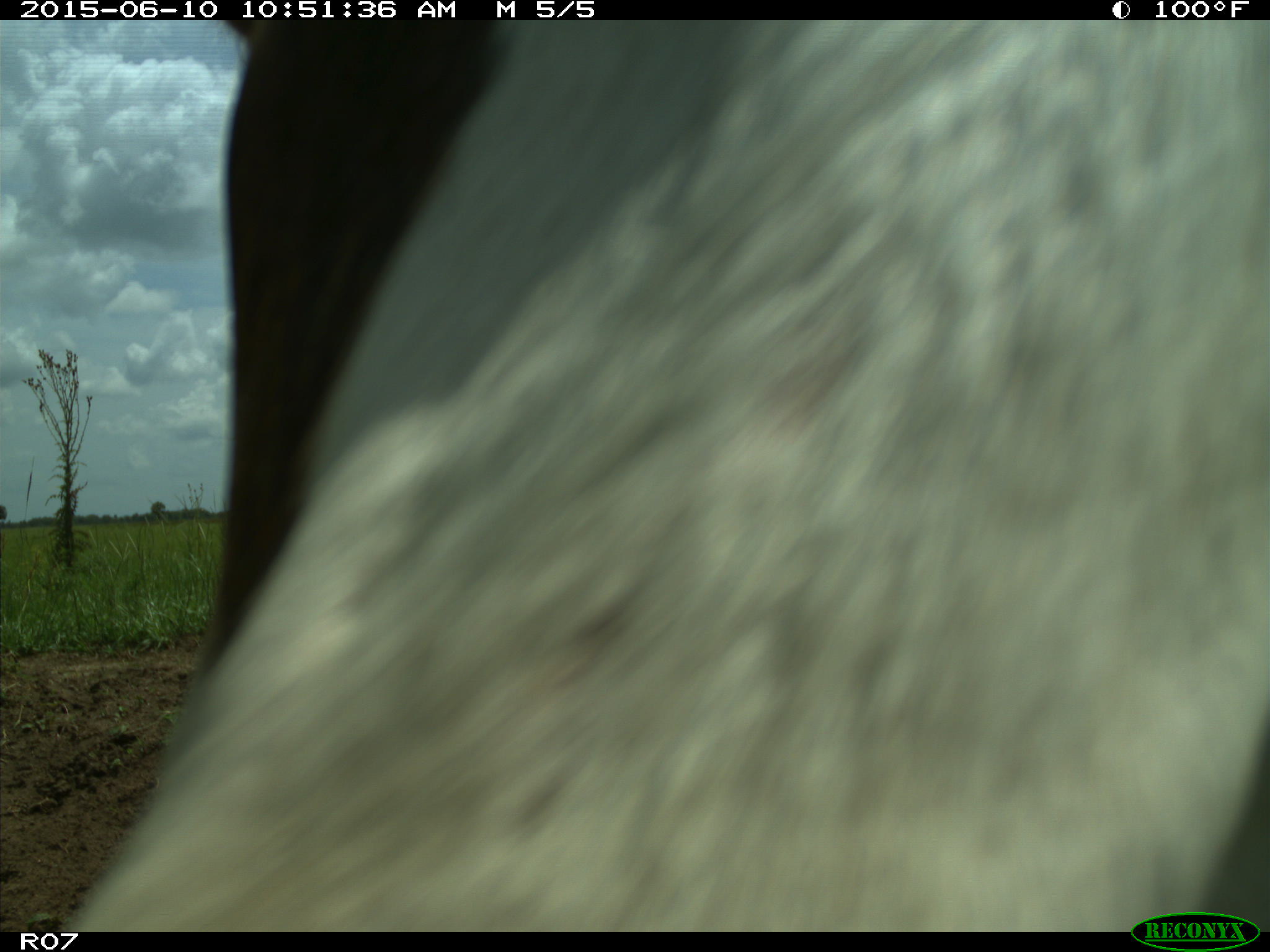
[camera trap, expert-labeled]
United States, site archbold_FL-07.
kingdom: Animalia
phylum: Chordata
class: Mammalia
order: Artiodactyla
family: Bovidae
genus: Bos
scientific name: Bos taurus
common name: domestic cow